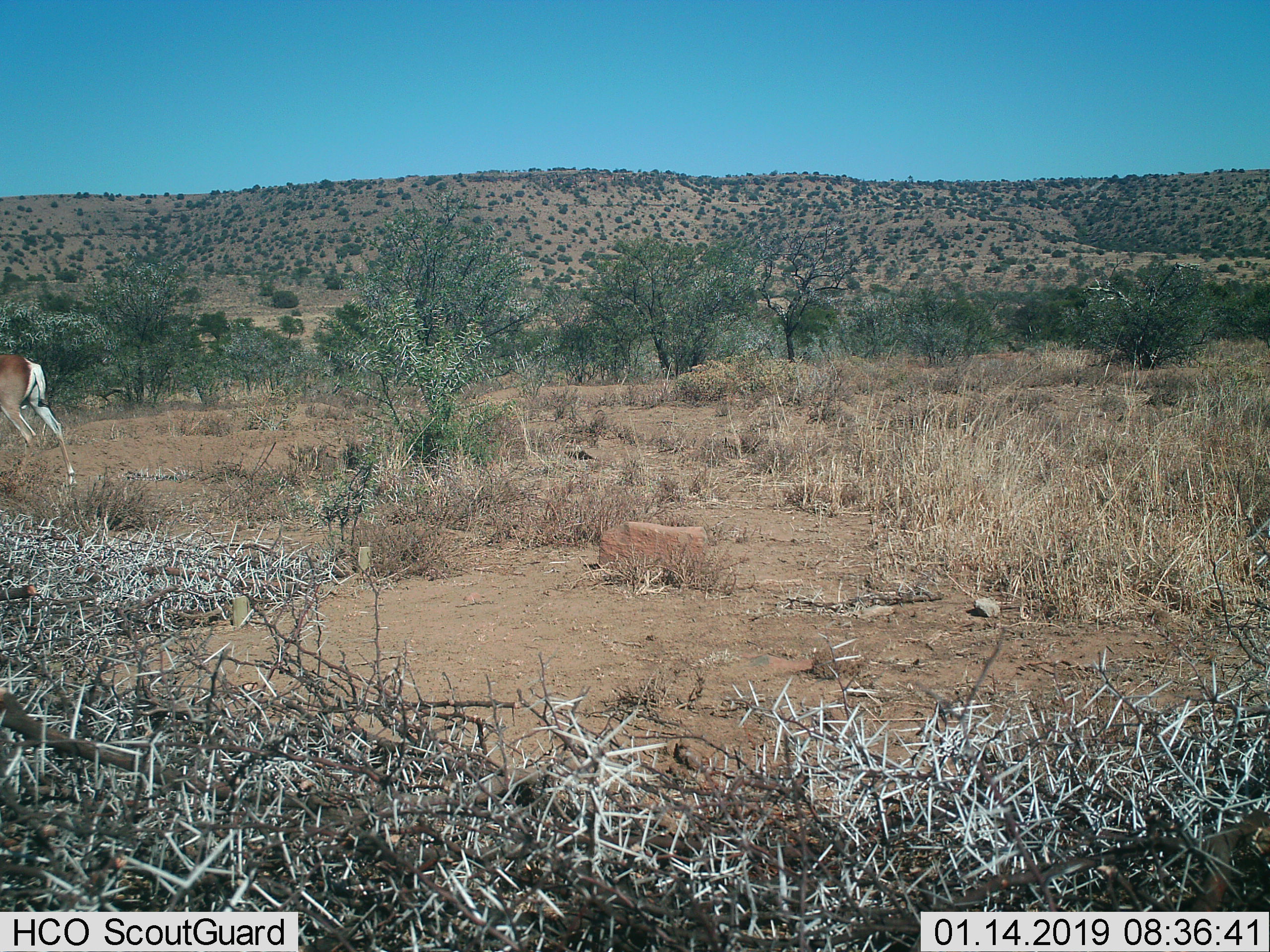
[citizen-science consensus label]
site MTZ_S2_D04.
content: unidentified animal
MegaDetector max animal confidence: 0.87